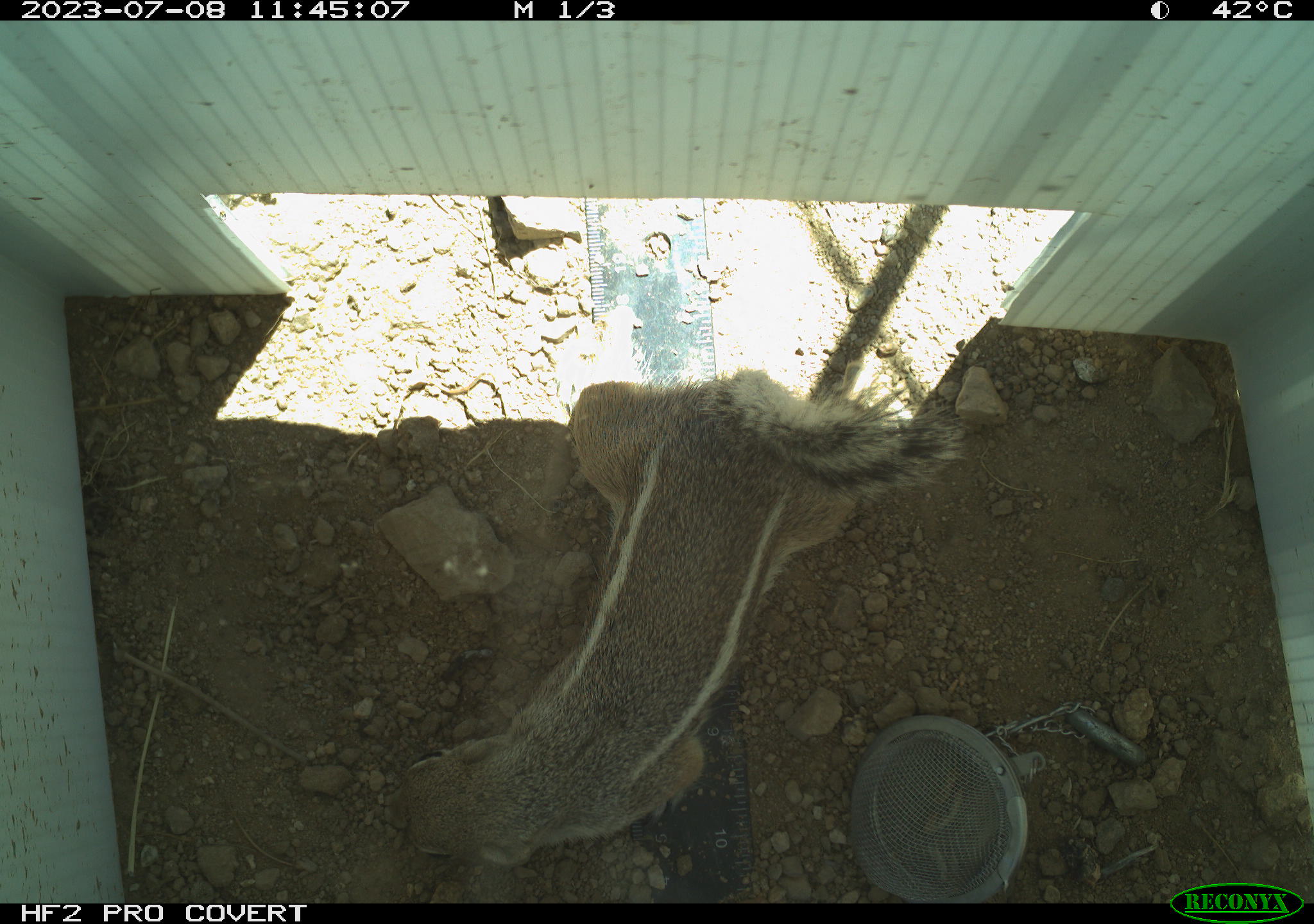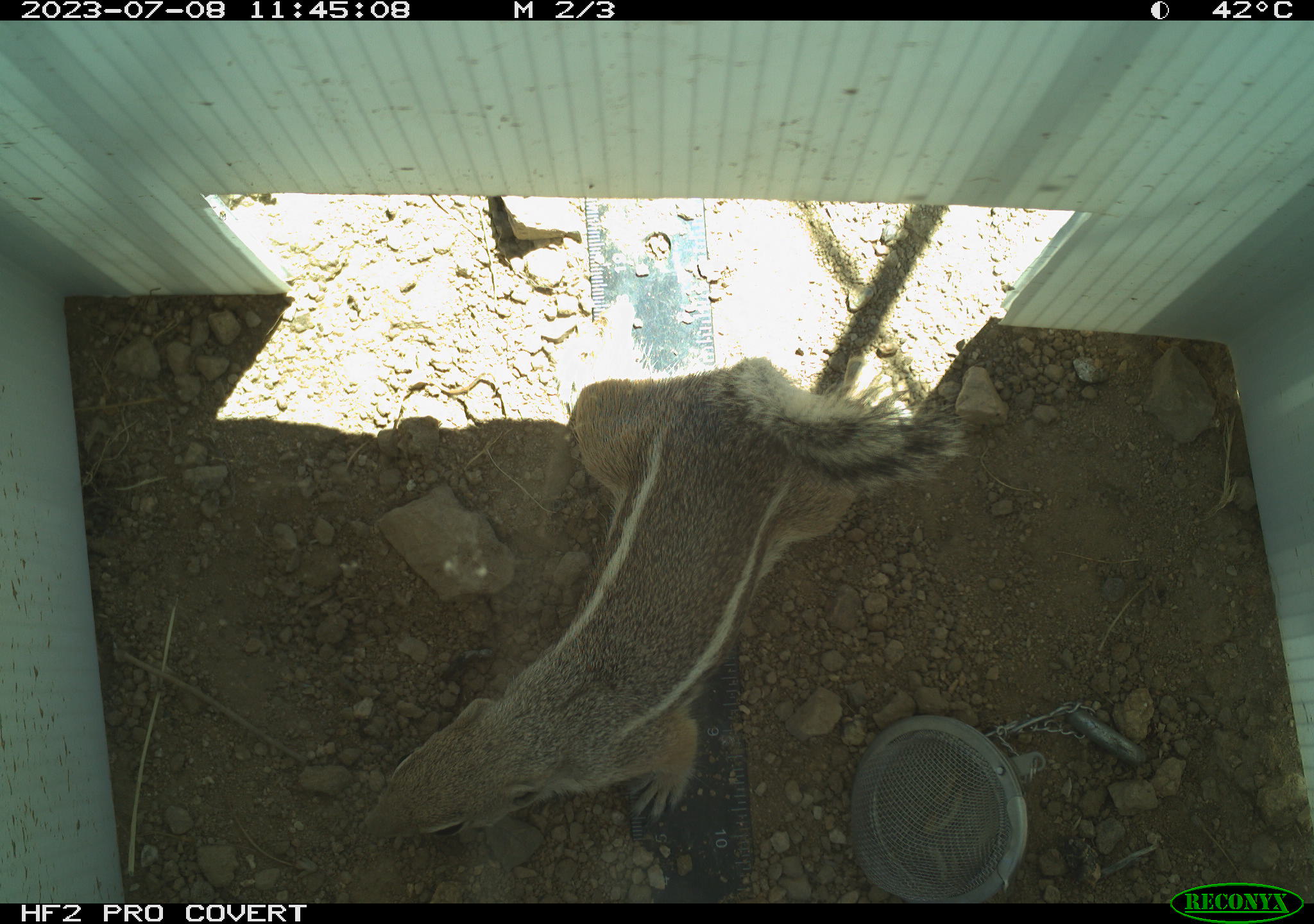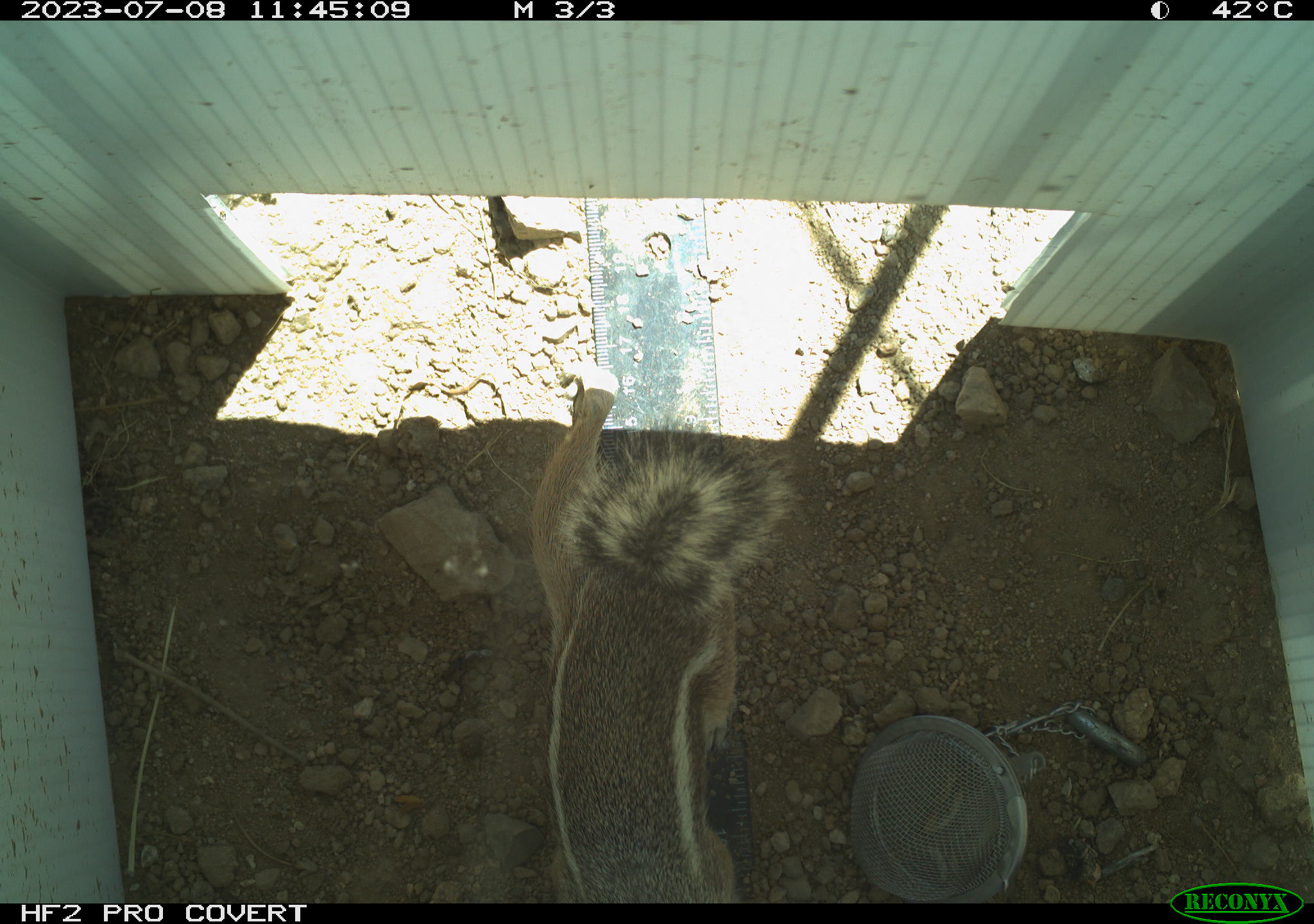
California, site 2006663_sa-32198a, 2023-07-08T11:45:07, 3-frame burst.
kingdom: Animalia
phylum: Chordata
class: Mammalia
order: Rodentia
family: Sciuridae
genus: Ammospermophilus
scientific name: Ammospermophilus leucurus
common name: white-tailed antelope squirrel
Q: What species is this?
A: White-tailed antelope squirrel (Ammospermophilus leucurus).